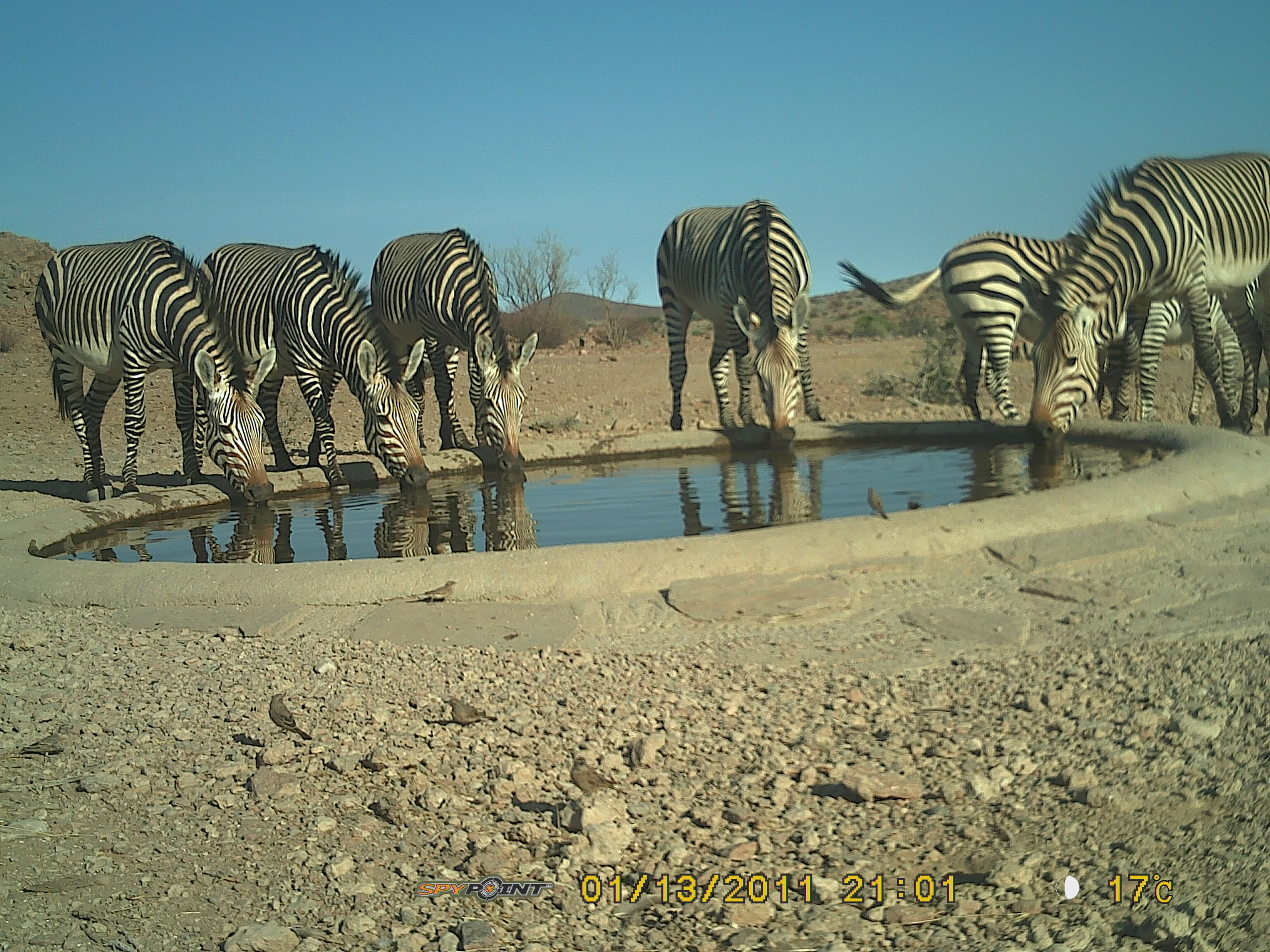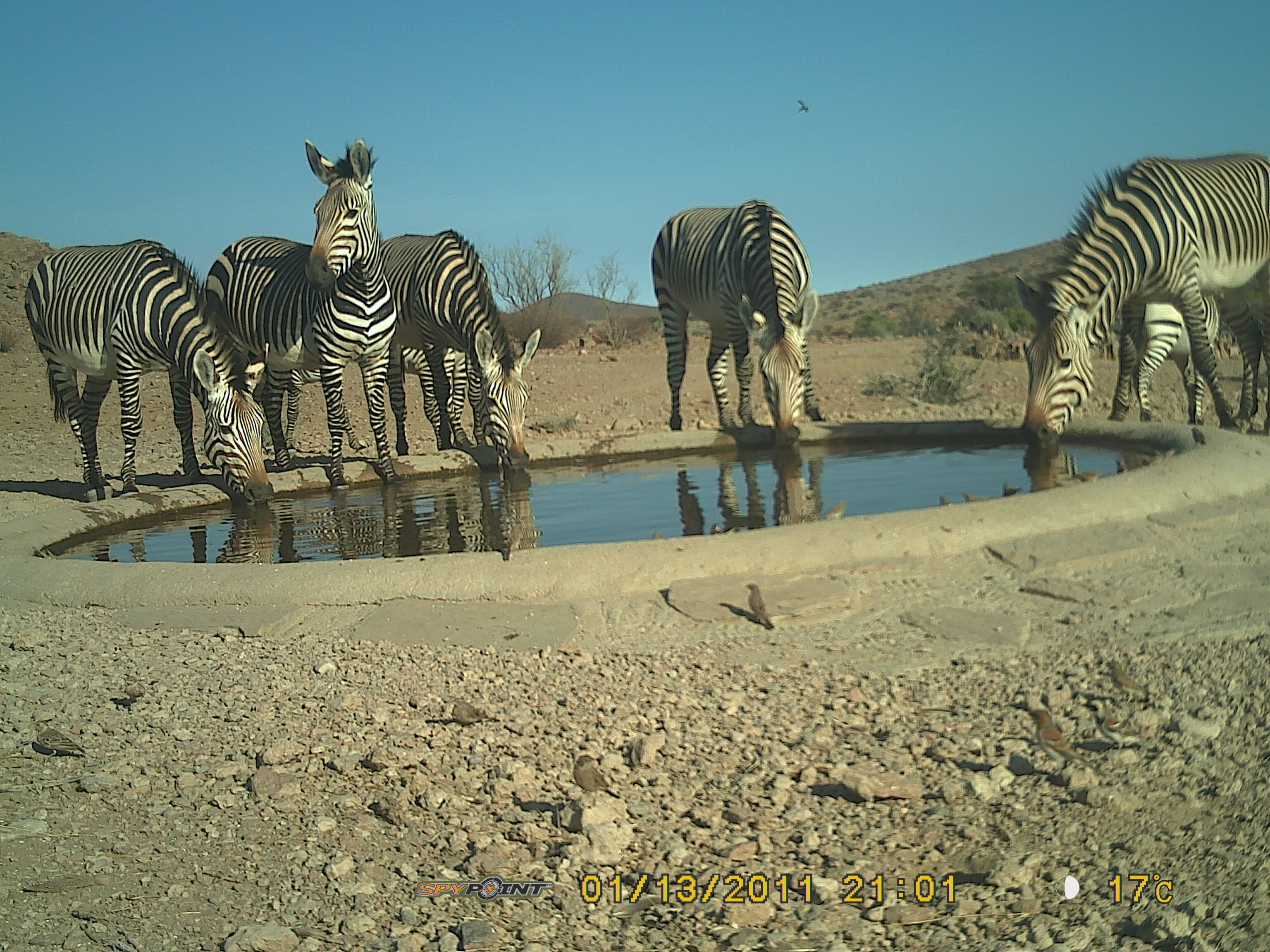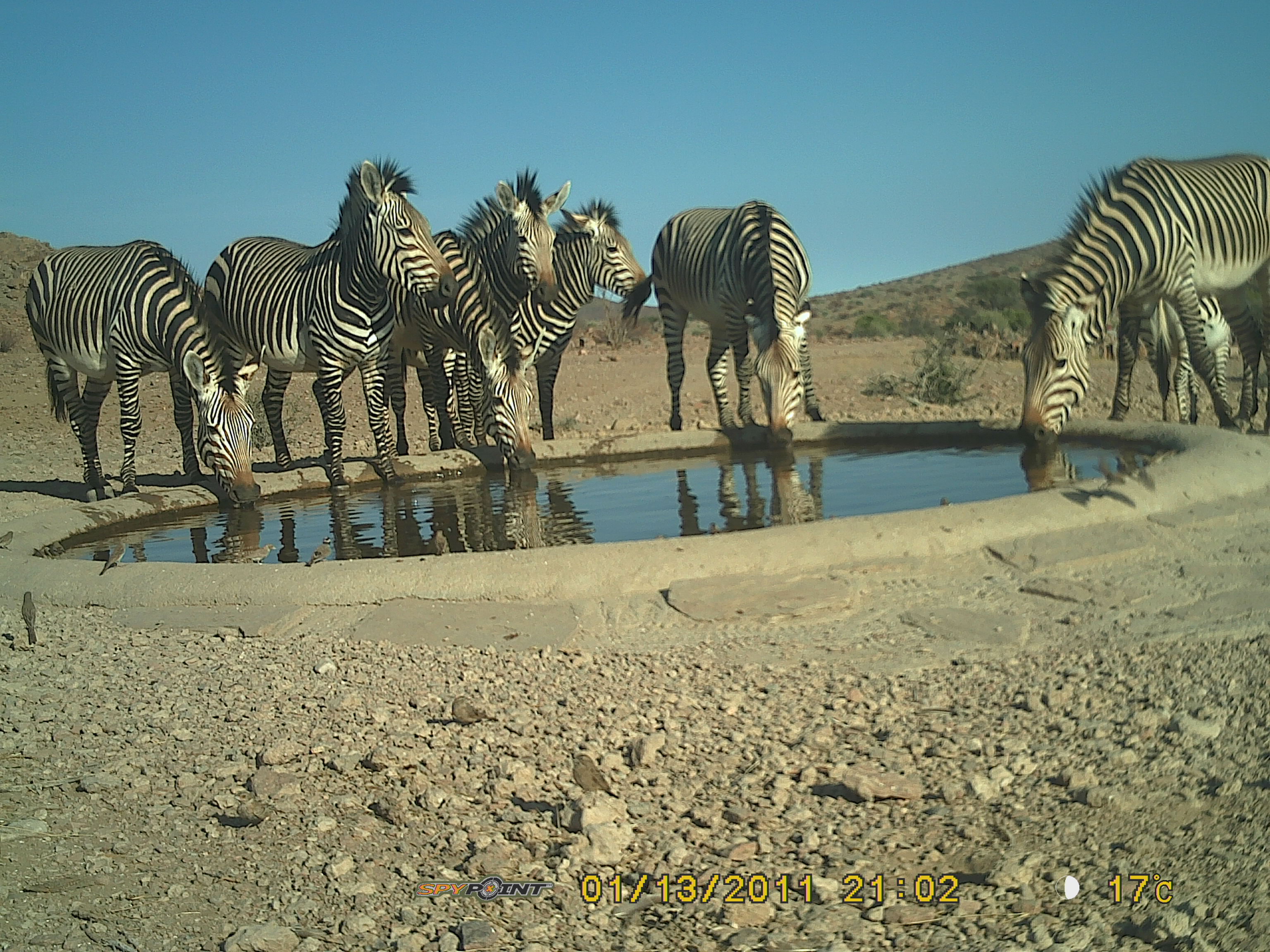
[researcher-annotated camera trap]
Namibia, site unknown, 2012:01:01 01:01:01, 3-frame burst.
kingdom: Animalia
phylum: Chordata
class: Mammalia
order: Perissodactyla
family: Equidae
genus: Equus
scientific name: Equus zebra hartmannae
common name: hartmann's mountain zebra